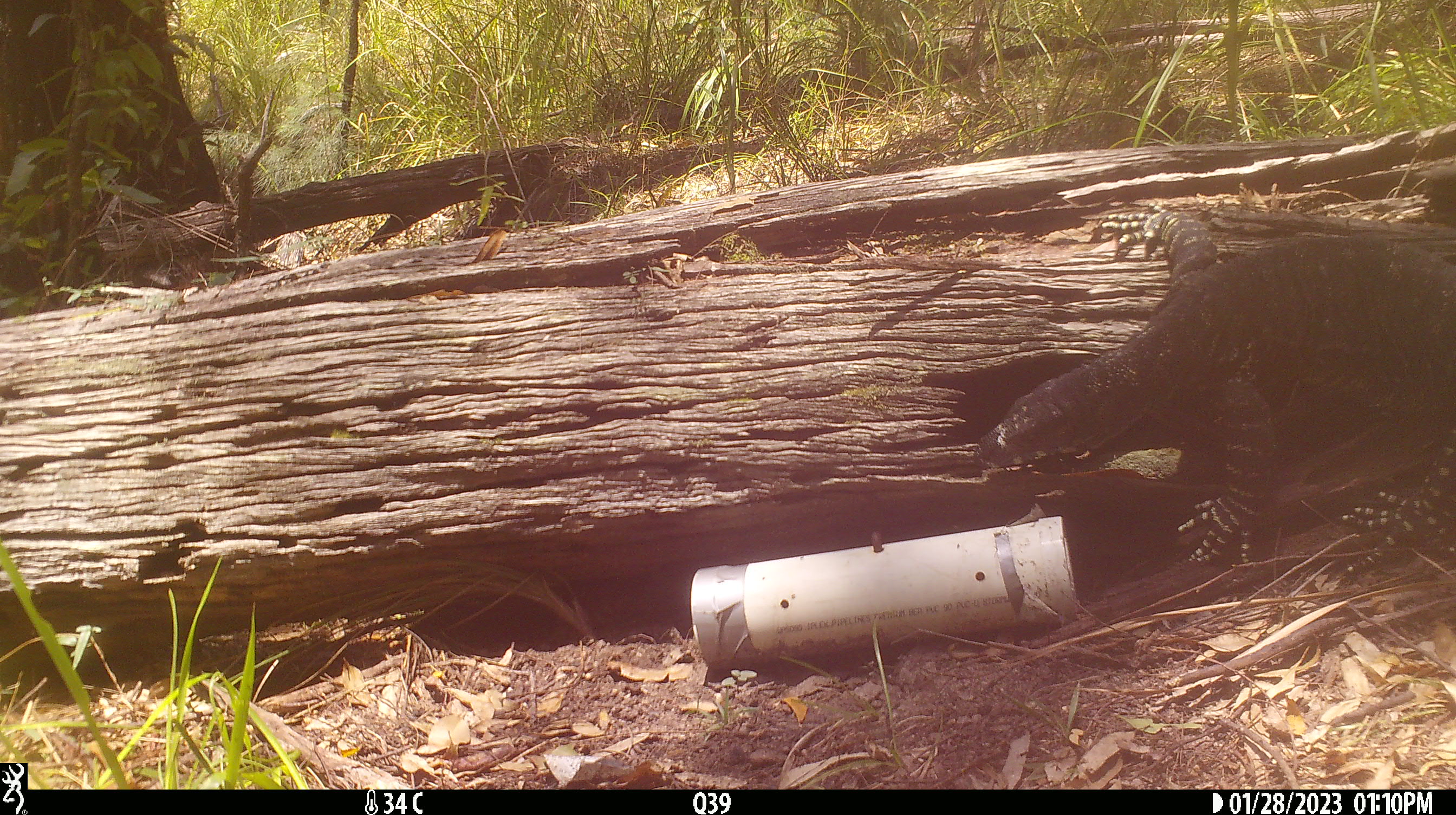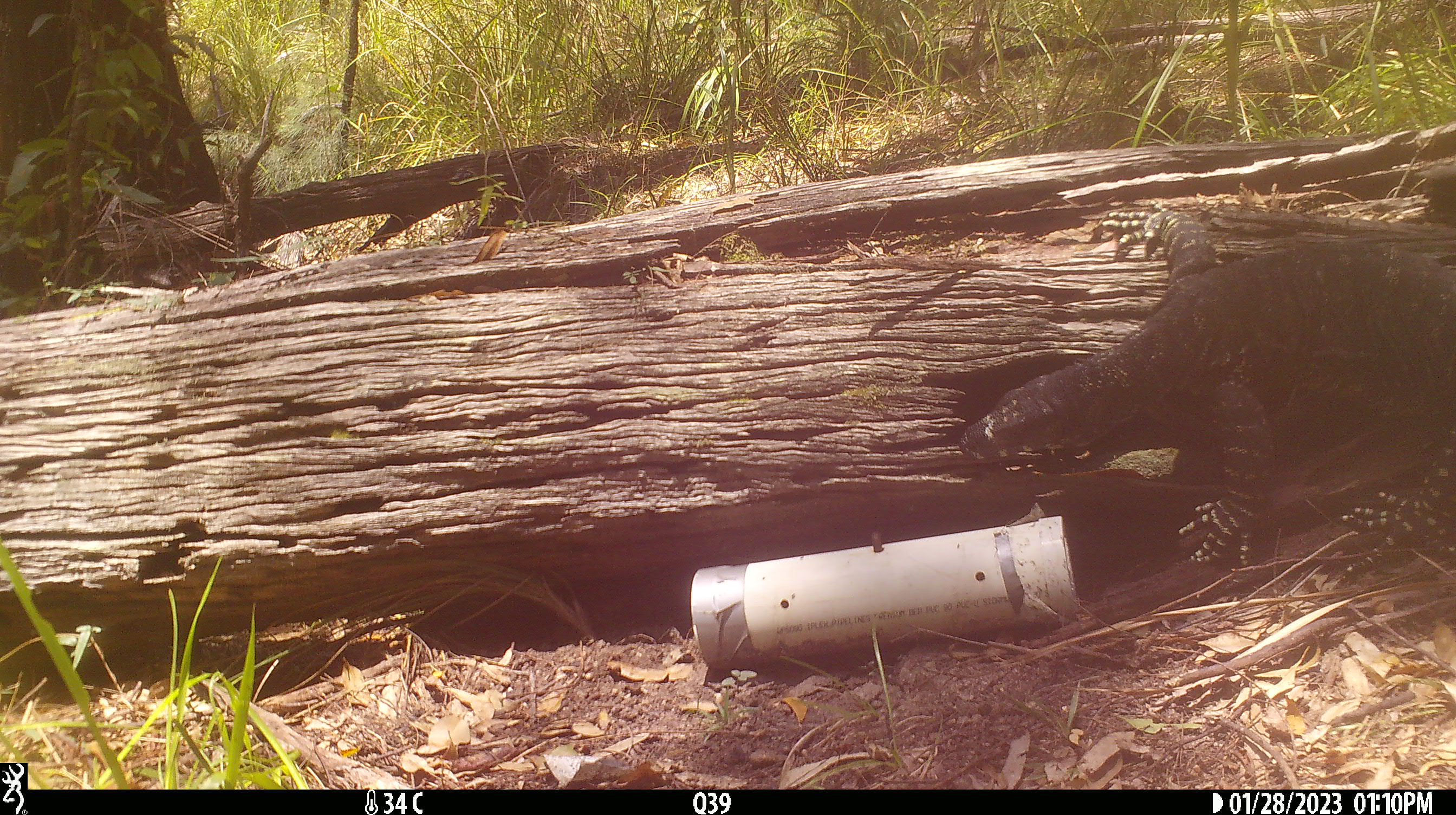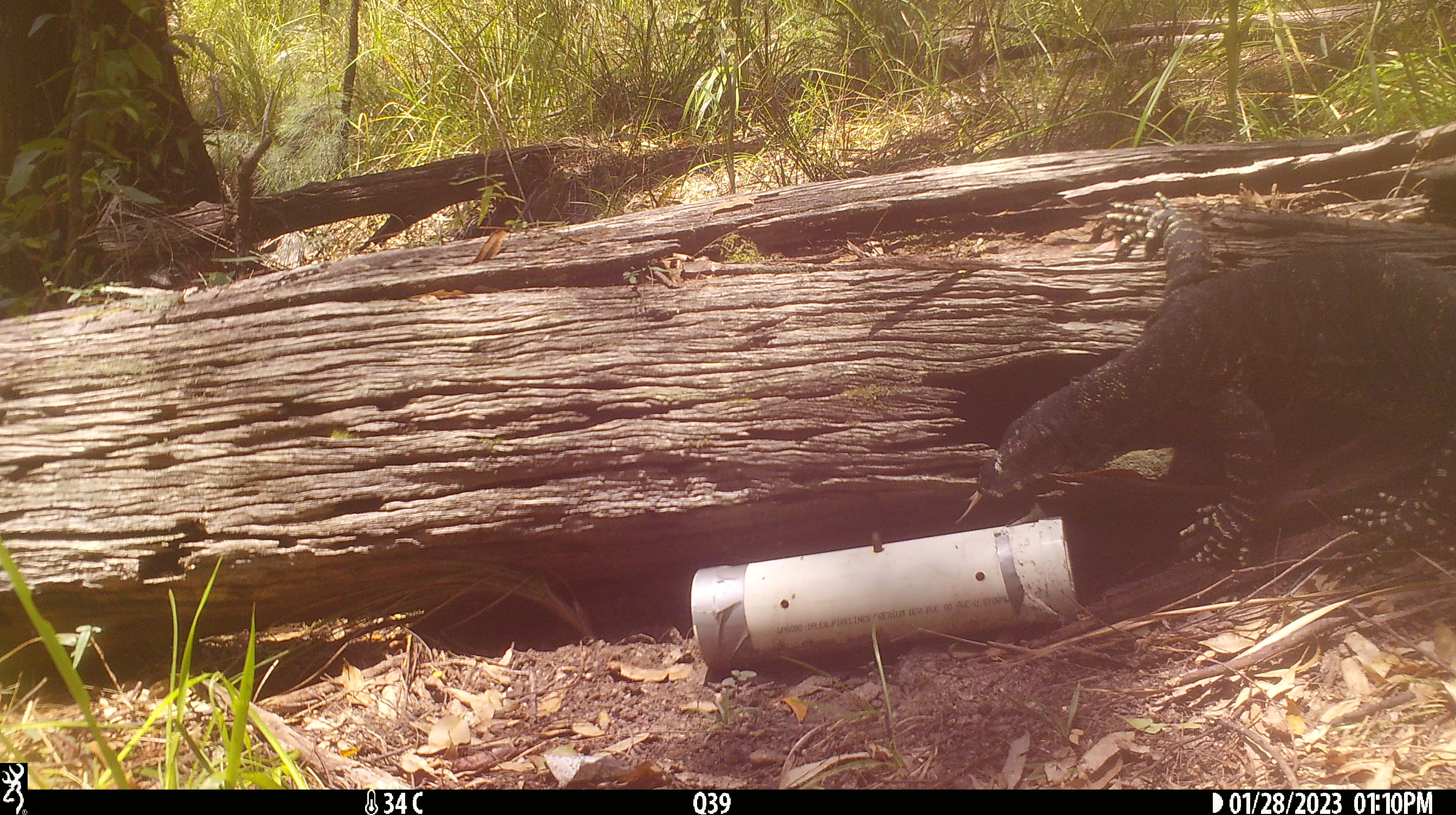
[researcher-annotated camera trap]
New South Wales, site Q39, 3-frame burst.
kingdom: Animalia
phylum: Chordata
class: Reptilia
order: Squamata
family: Varanidae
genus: Varanus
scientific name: Varanus varius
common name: lace monitor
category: goanna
Goanna (lace monitor) (Varanus varius).